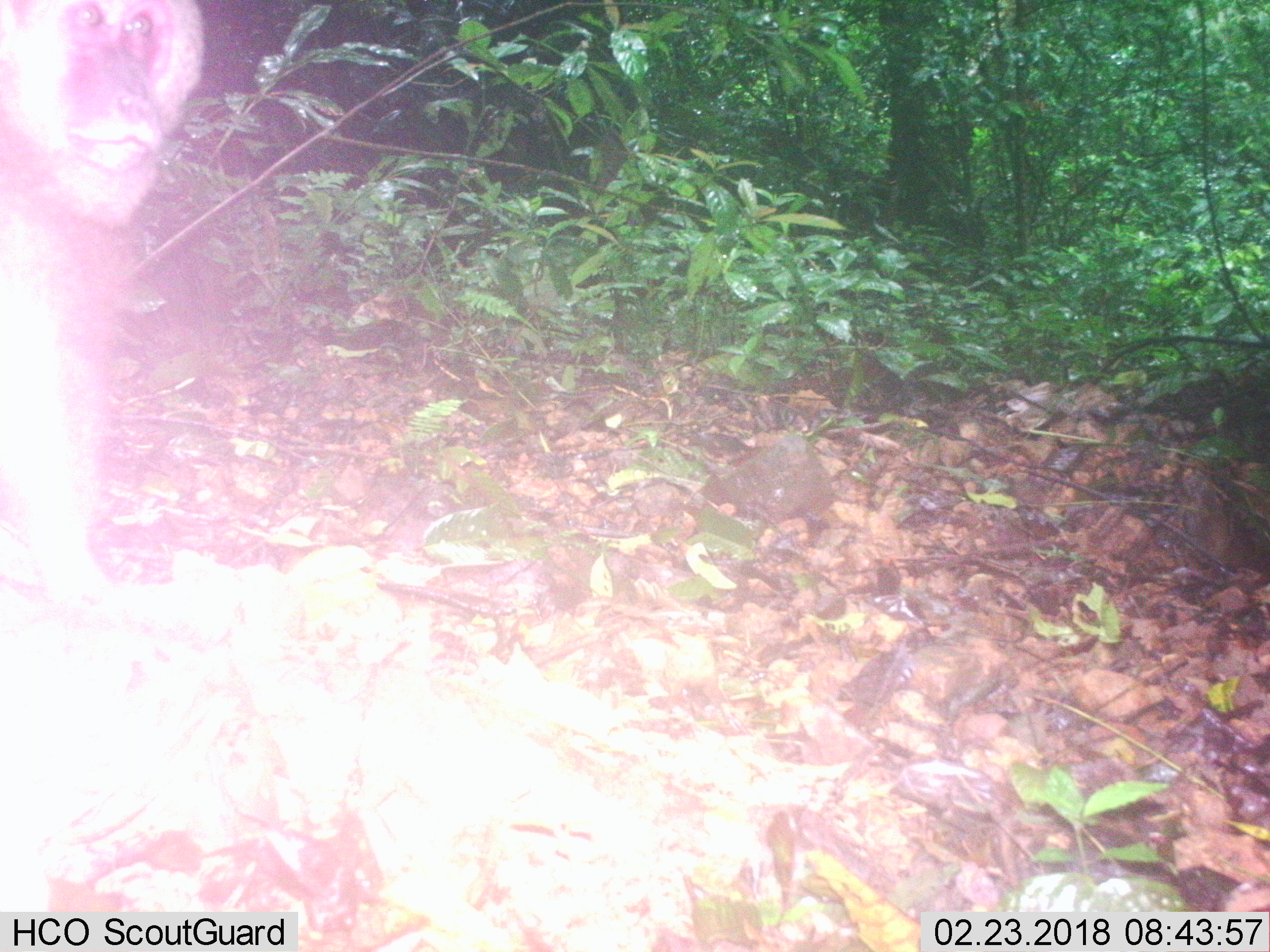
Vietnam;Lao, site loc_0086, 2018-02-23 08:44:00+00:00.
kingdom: Animalia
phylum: Chordata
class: Mammalia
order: Primates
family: Cercopithecidae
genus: Macaca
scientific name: Macaca arctoides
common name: stump-tailed macaque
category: stump tailed macaque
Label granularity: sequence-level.